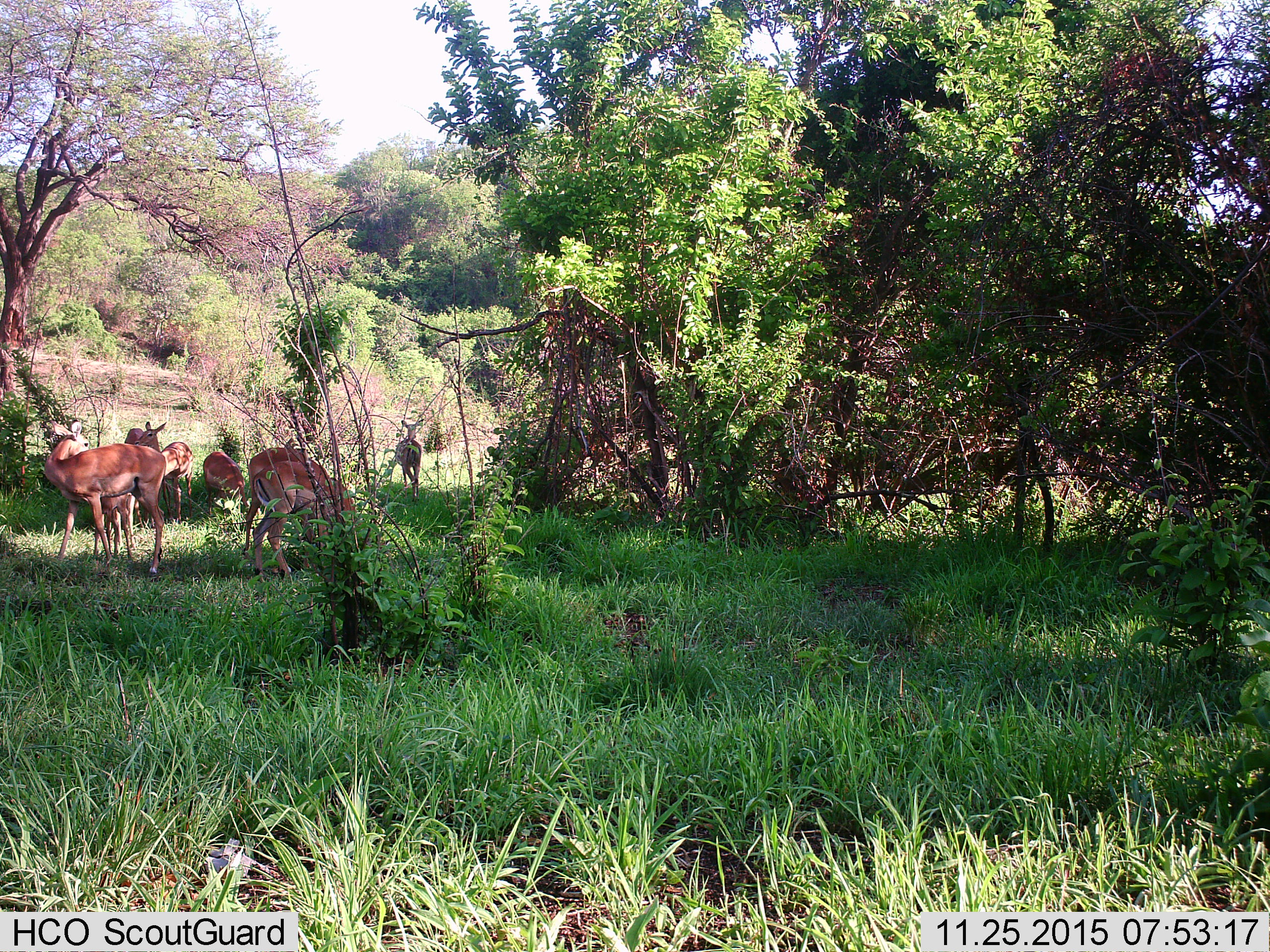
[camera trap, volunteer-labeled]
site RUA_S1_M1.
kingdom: Animalia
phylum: Chordata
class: Mammalia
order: Artiodactyla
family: Bovidae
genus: Aepyceros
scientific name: Aepyceros melampus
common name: impala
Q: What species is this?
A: Impala (Aepyceros melampus).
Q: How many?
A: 8.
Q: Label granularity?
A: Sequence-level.